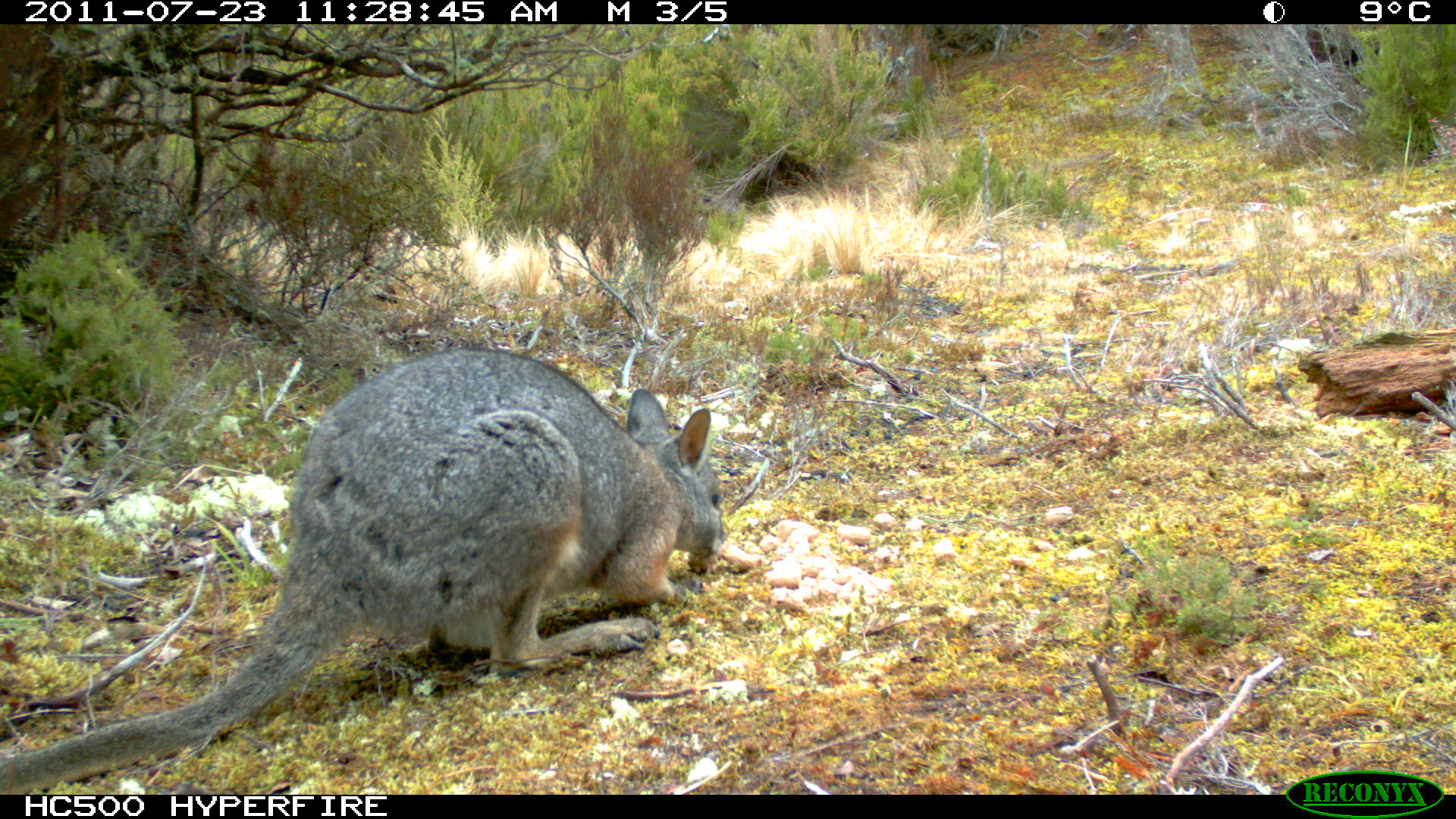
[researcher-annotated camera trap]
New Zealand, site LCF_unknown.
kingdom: Animalia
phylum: Chordata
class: Mammalia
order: Diprotodontia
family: Macropodidae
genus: Notamacropus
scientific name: Notamacropus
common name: wallaby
Wallaby (Notamacropus).